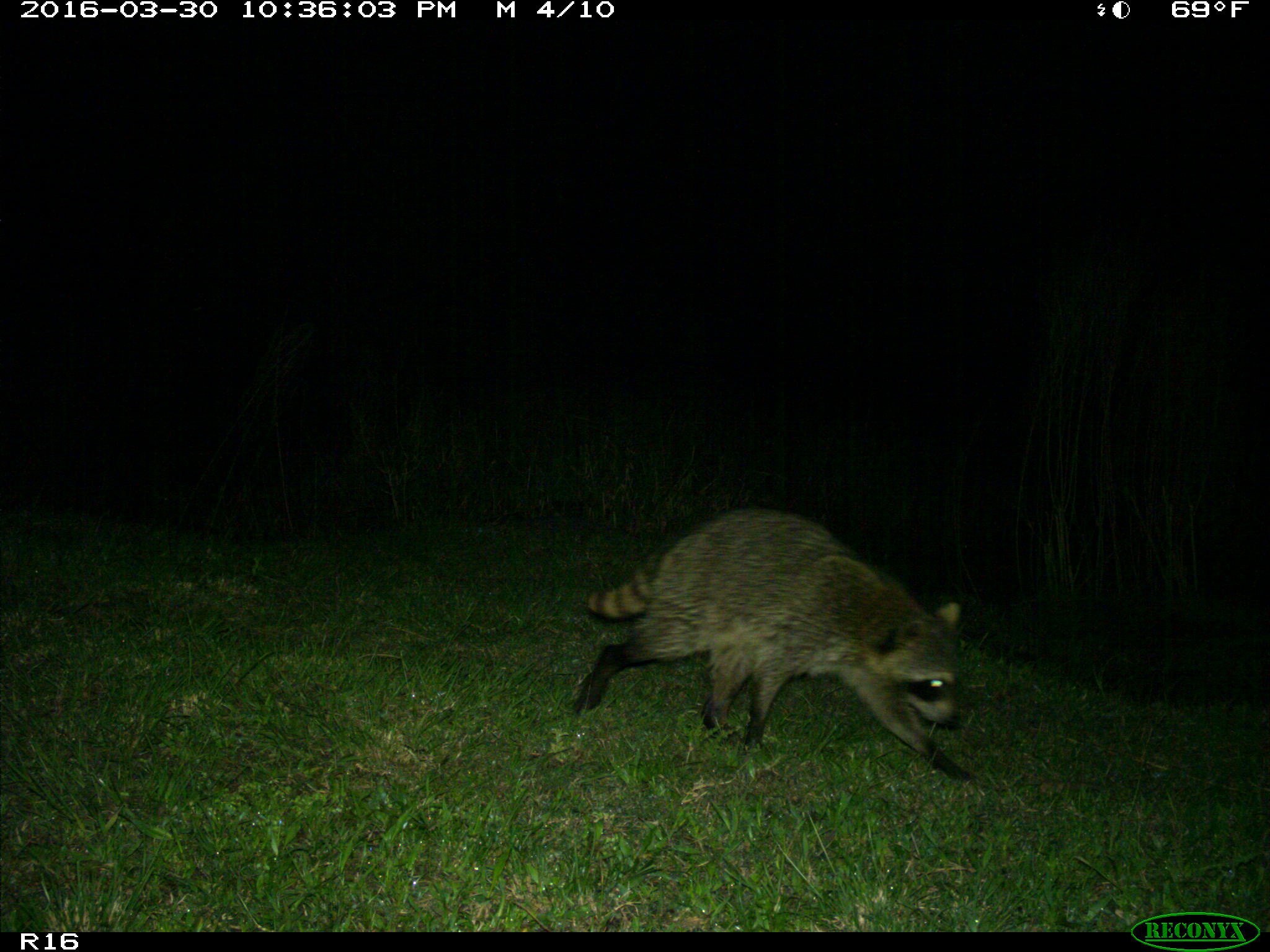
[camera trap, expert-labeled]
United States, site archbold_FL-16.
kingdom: Animalia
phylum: Chordata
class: Mammalia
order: Carnivora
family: Procyonidae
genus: Procyon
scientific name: Procyon lotor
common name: common raccoon